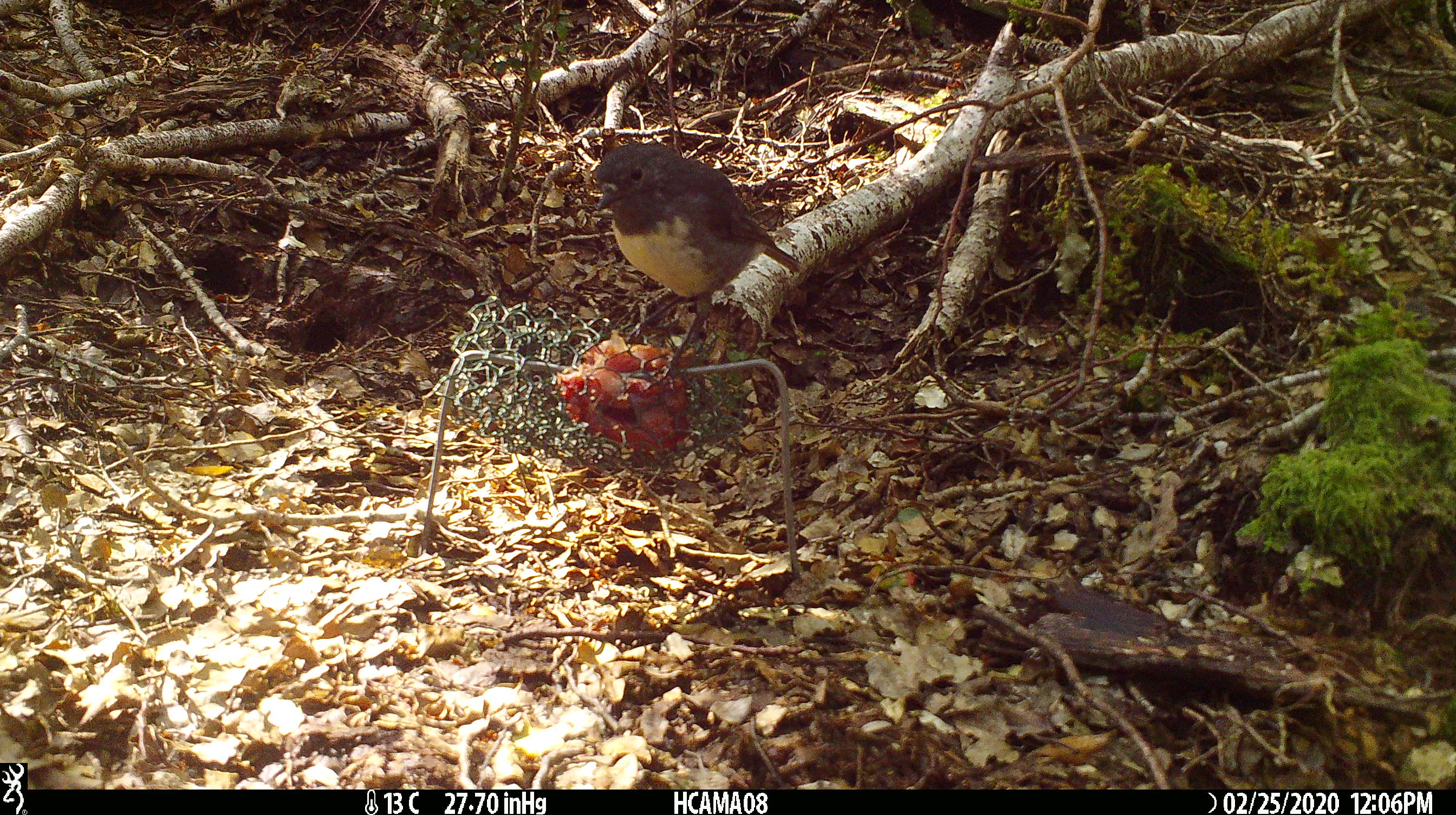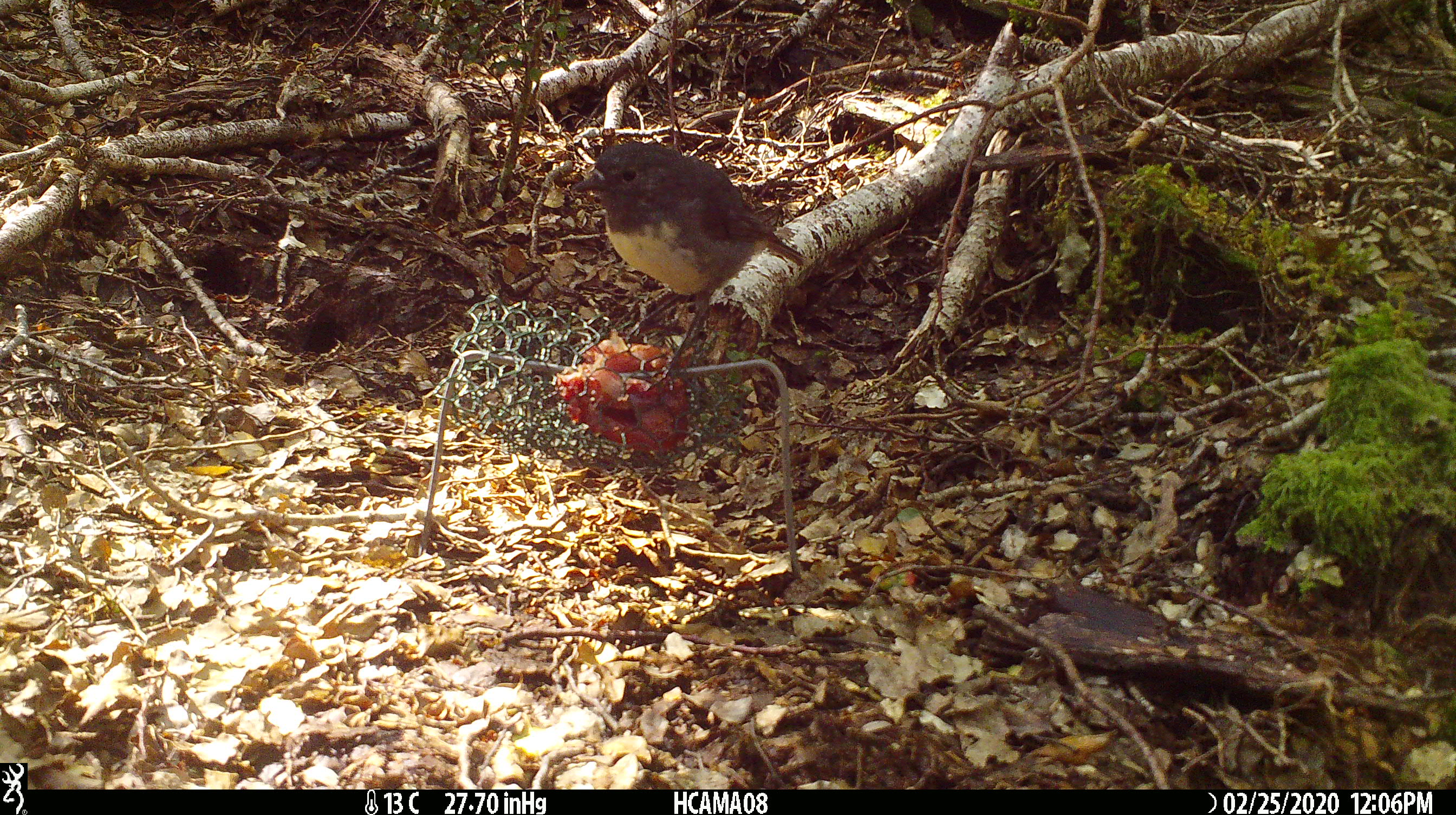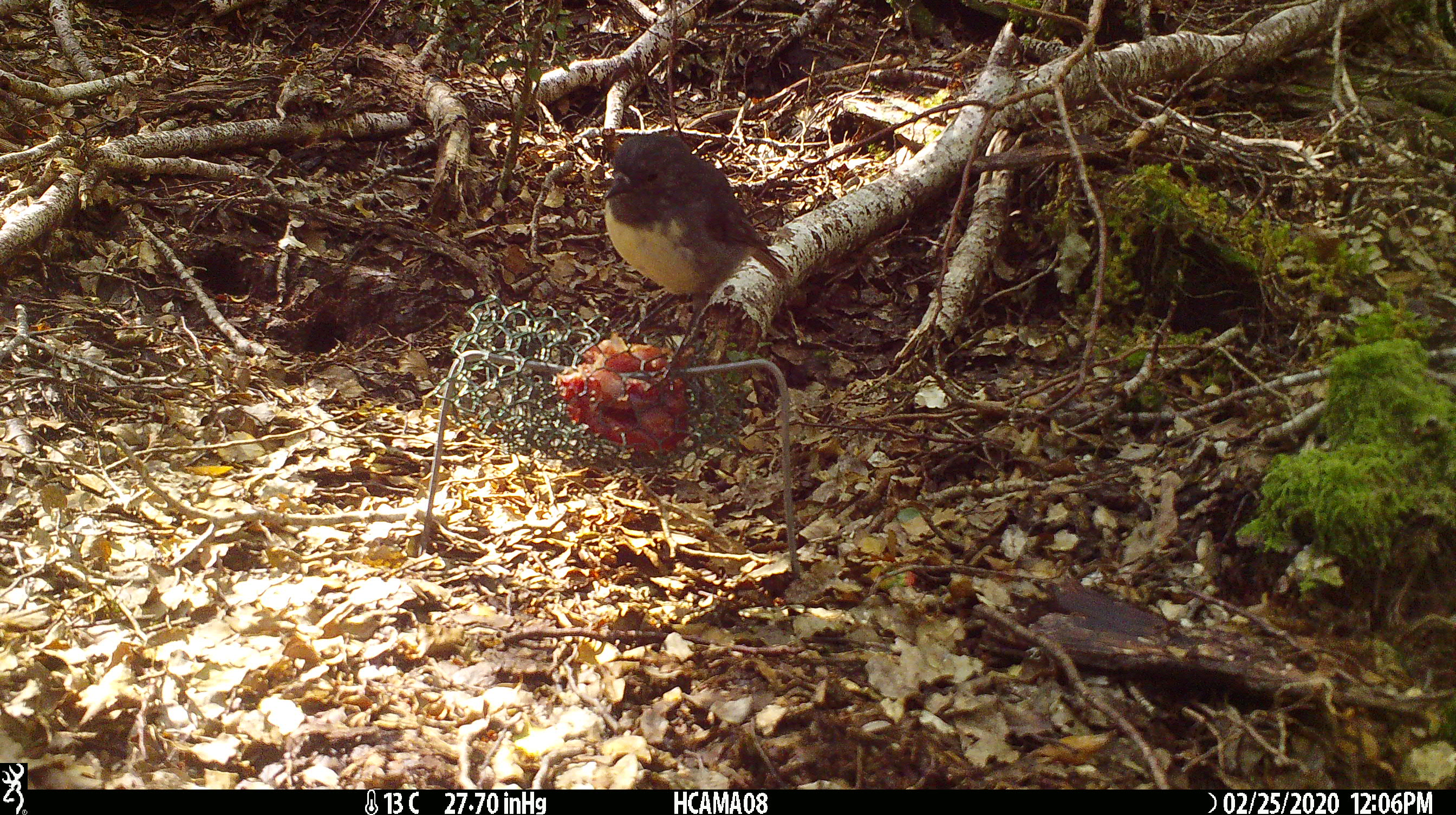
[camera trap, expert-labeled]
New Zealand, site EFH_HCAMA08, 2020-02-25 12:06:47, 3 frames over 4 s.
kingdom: Animalia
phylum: Chordata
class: Aves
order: Passeriformes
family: Petroicidae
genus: Petroica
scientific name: Petroica australis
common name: new zealand robin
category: robin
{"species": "robin (new zealand robin) (Petroica australis)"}